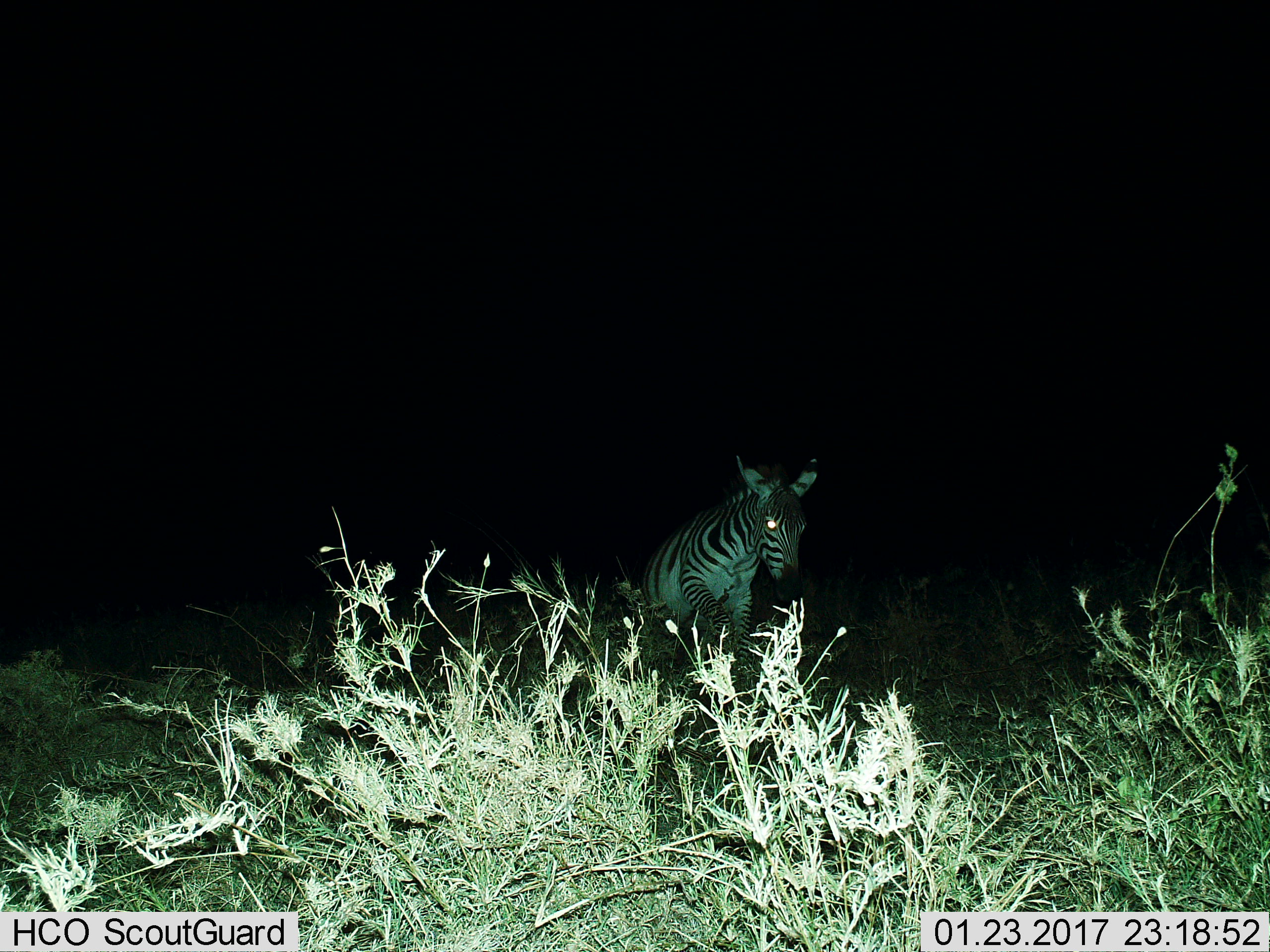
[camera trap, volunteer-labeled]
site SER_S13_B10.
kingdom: Animalia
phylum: Chordata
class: Mammalia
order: Perissodactyla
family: Equidae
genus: Equus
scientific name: Equus quagga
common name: plains zebra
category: zebraplains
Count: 1.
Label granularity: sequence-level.